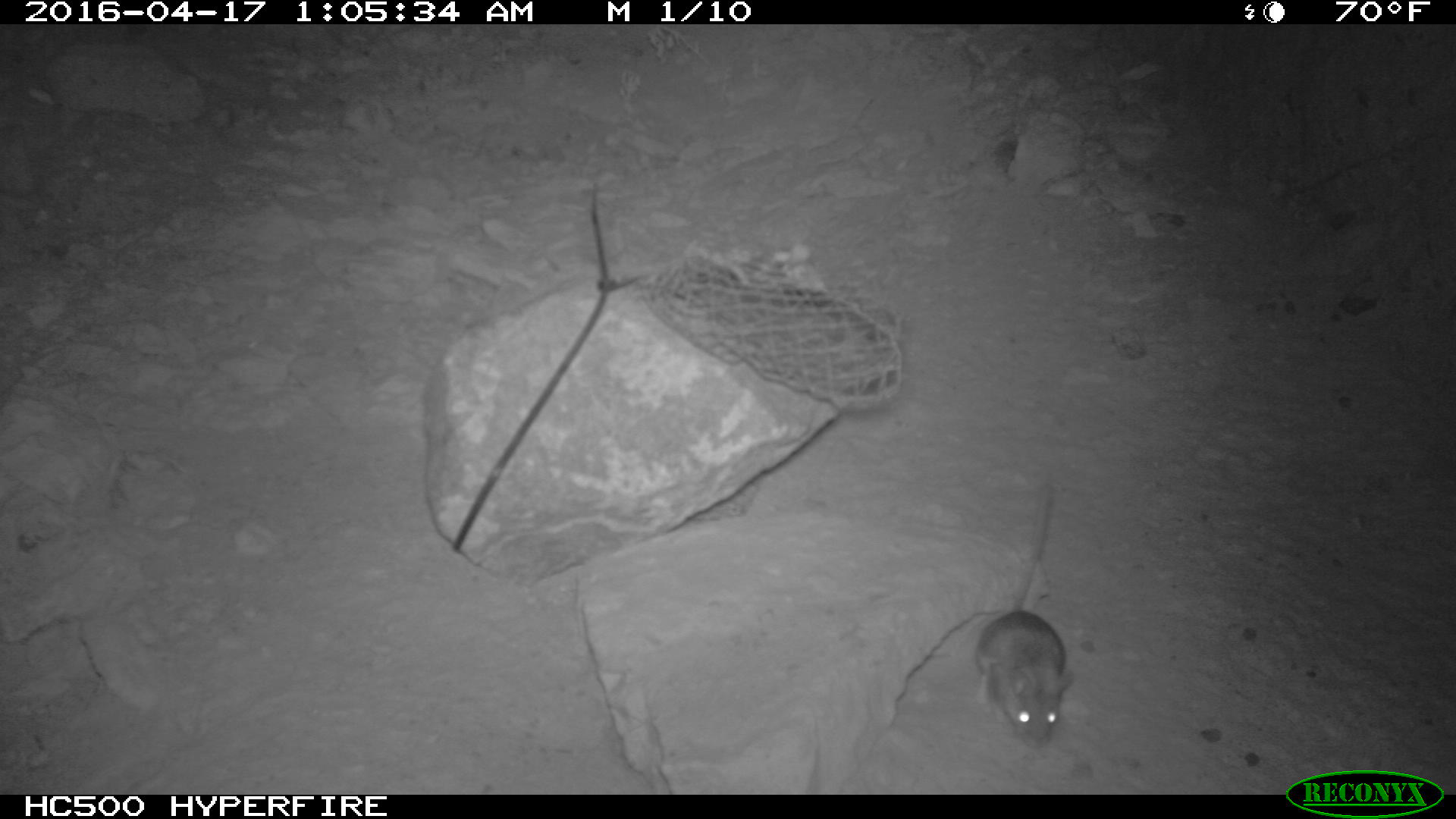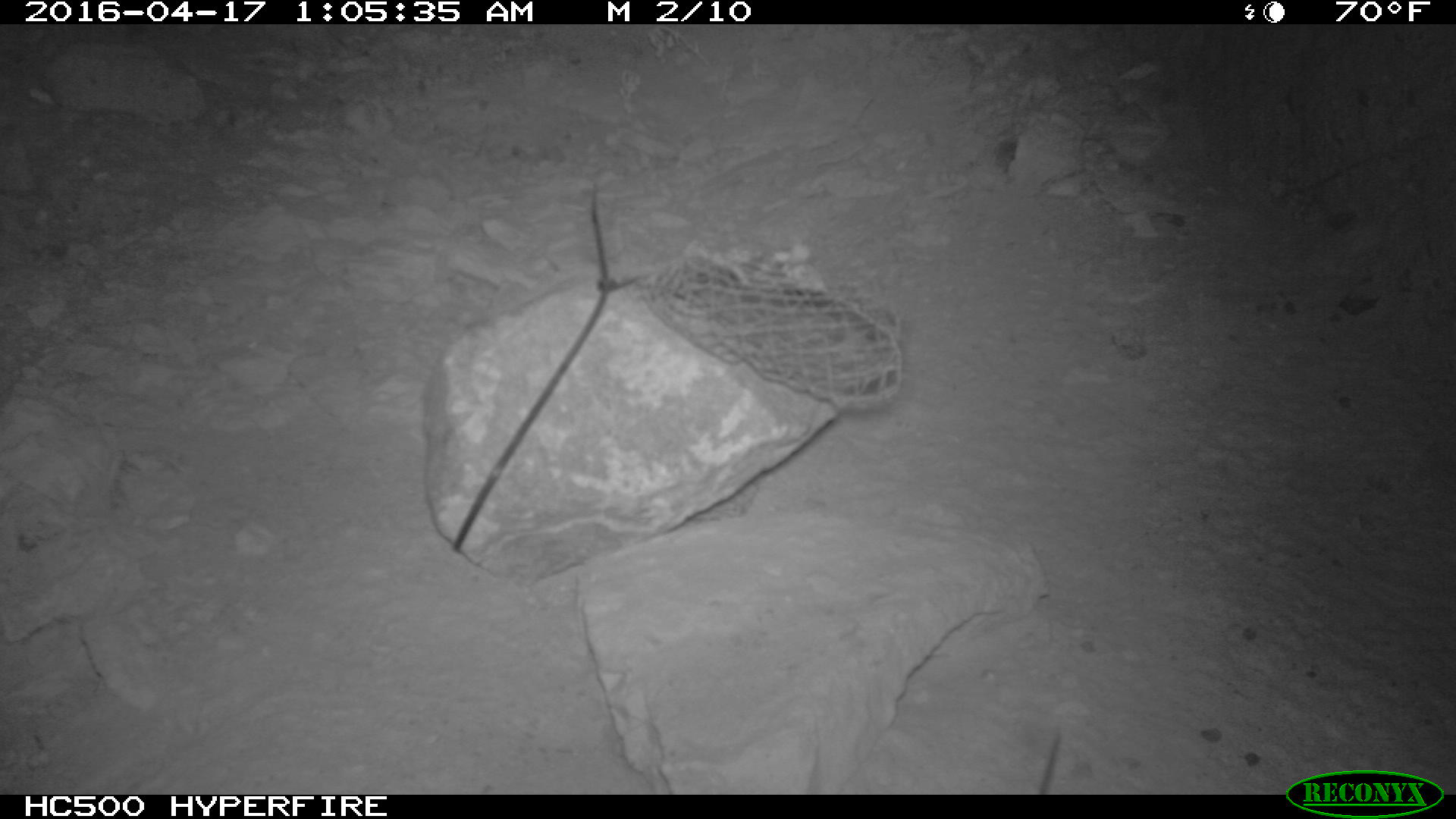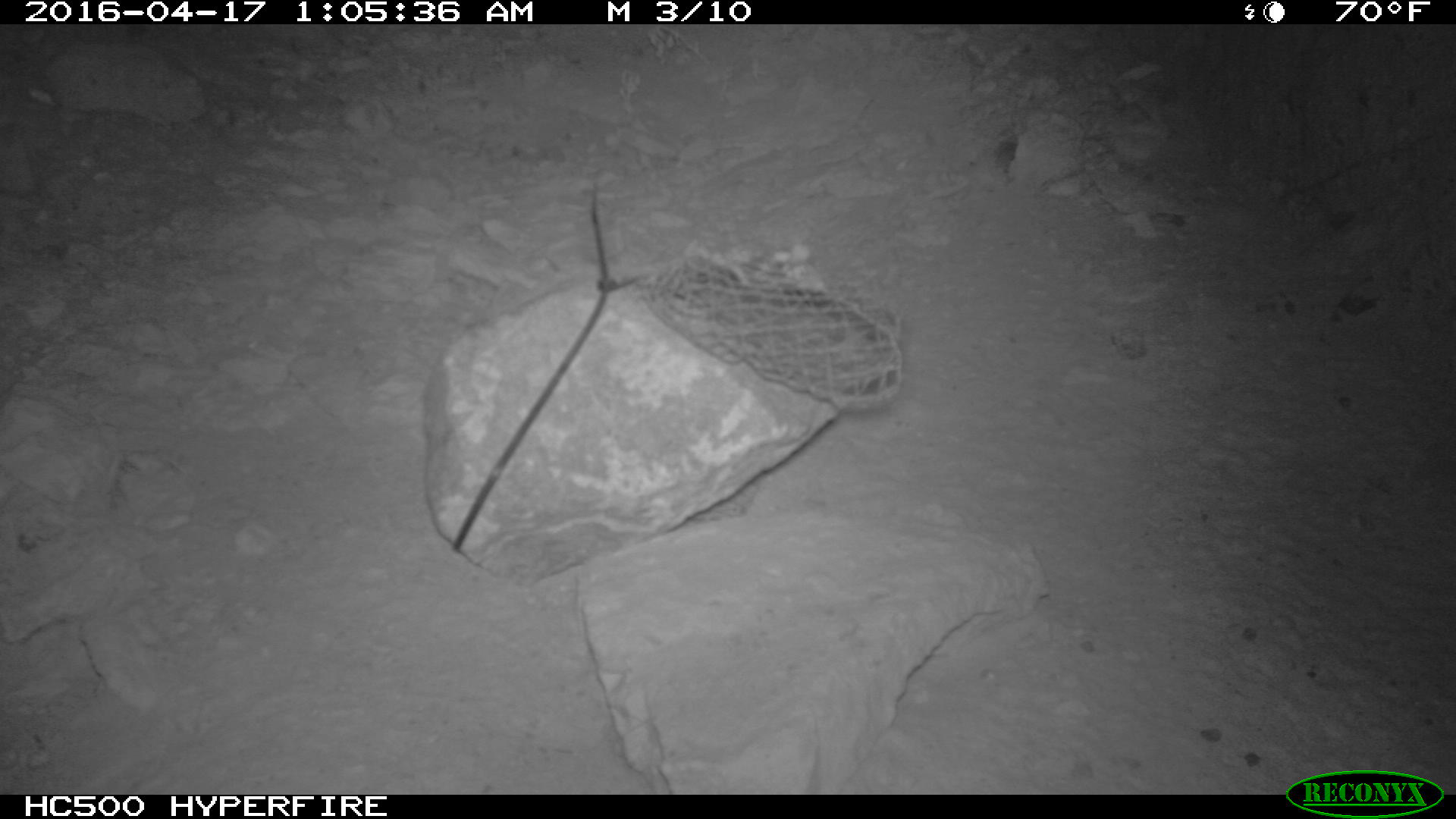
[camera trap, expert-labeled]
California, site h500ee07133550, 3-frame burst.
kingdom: Animalia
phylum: Chordata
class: Mammalia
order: Rodentia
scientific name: Rodentia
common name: rodent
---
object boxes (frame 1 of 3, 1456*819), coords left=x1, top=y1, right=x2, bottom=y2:
rodent: left=975, top=482, right=1073, bottom=748